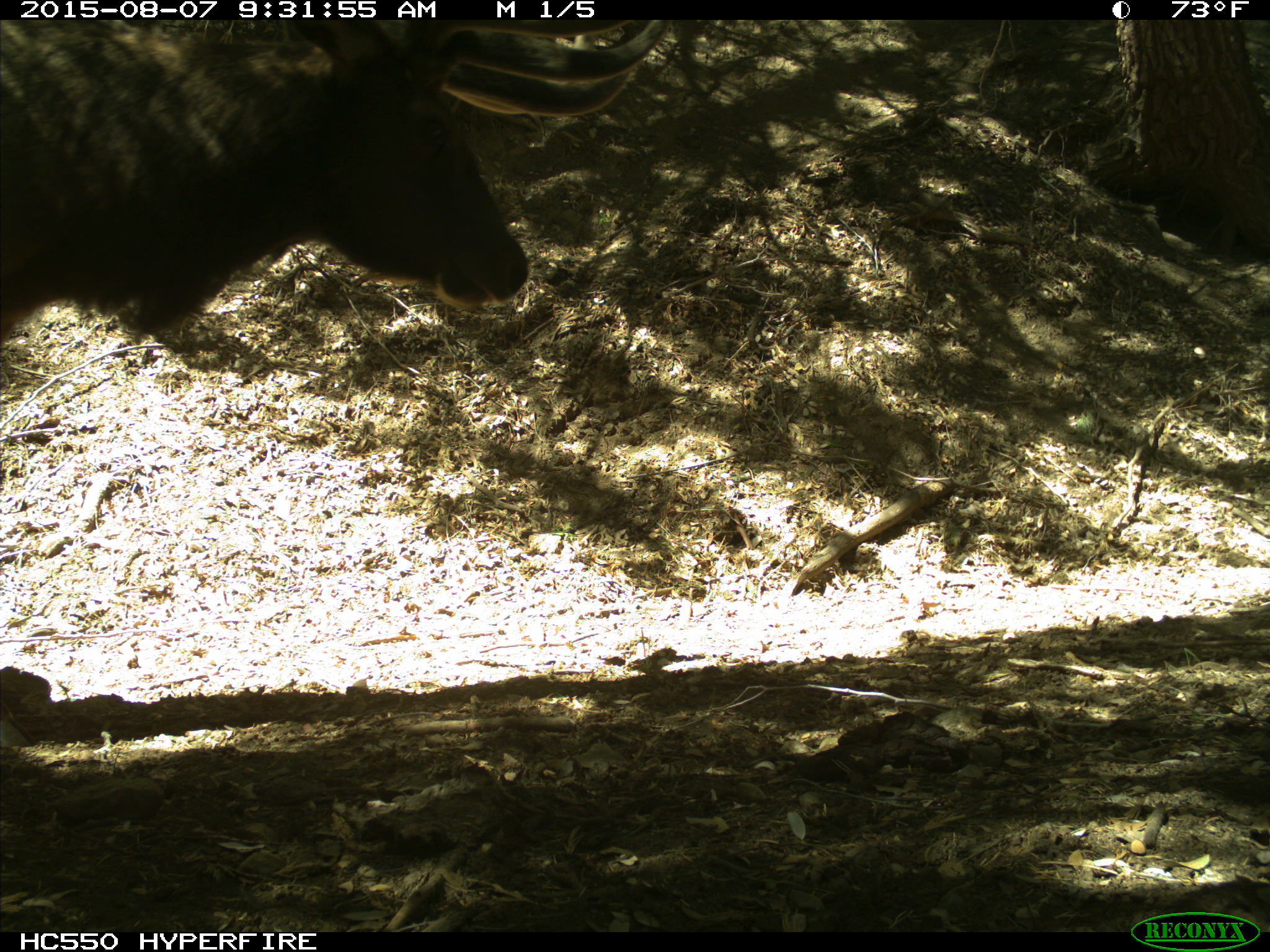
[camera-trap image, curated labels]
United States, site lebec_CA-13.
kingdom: Animalia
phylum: Chordata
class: Mammalia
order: Artiodactyla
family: Cervidae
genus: Cervus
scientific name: Cervus canadensis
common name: elk